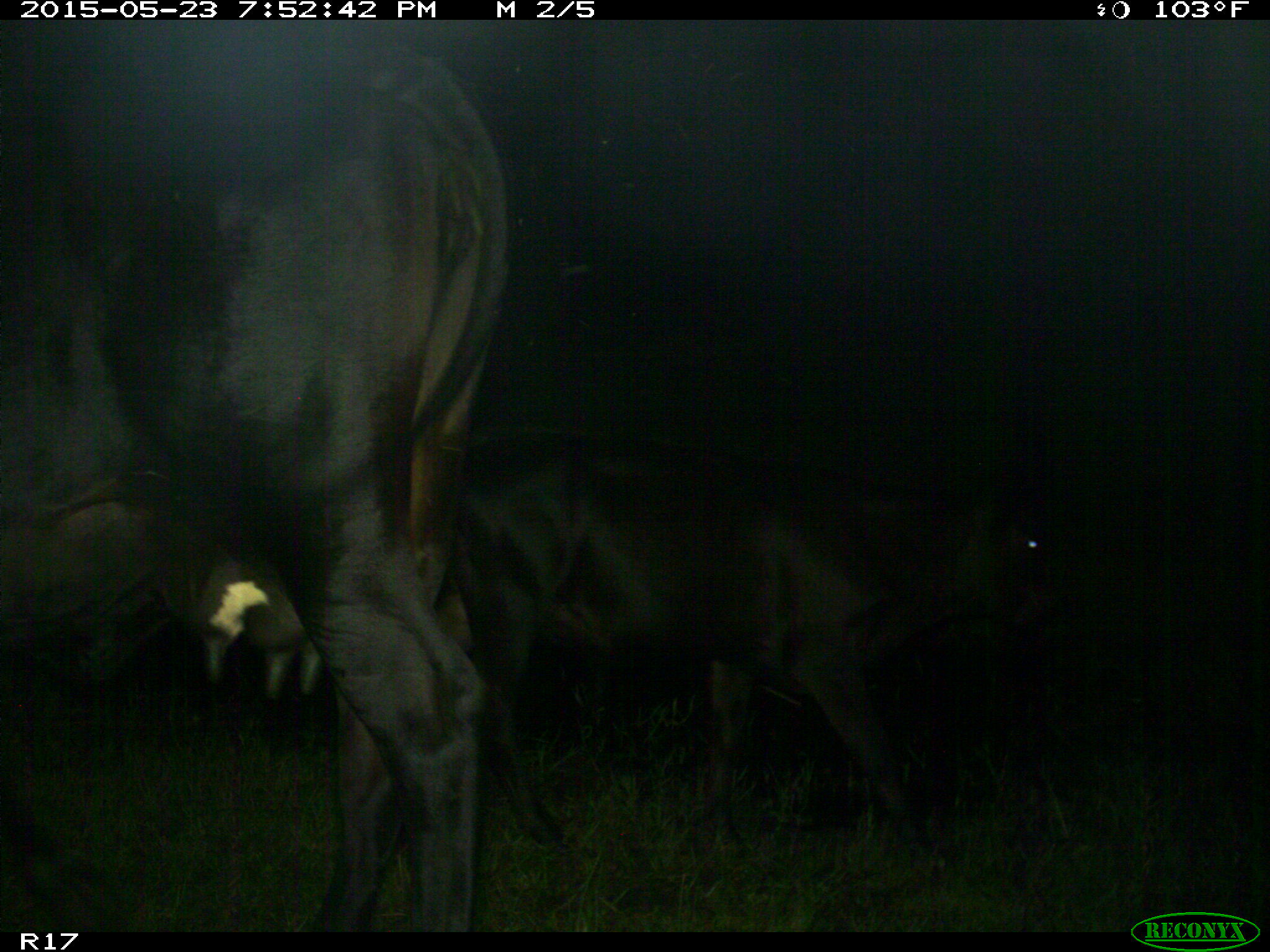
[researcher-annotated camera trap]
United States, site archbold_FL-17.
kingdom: Animalia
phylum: Chordata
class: Mammalia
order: Artiodactyla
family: Bovidae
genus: Bos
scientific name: Bos taurus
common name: domestic cow